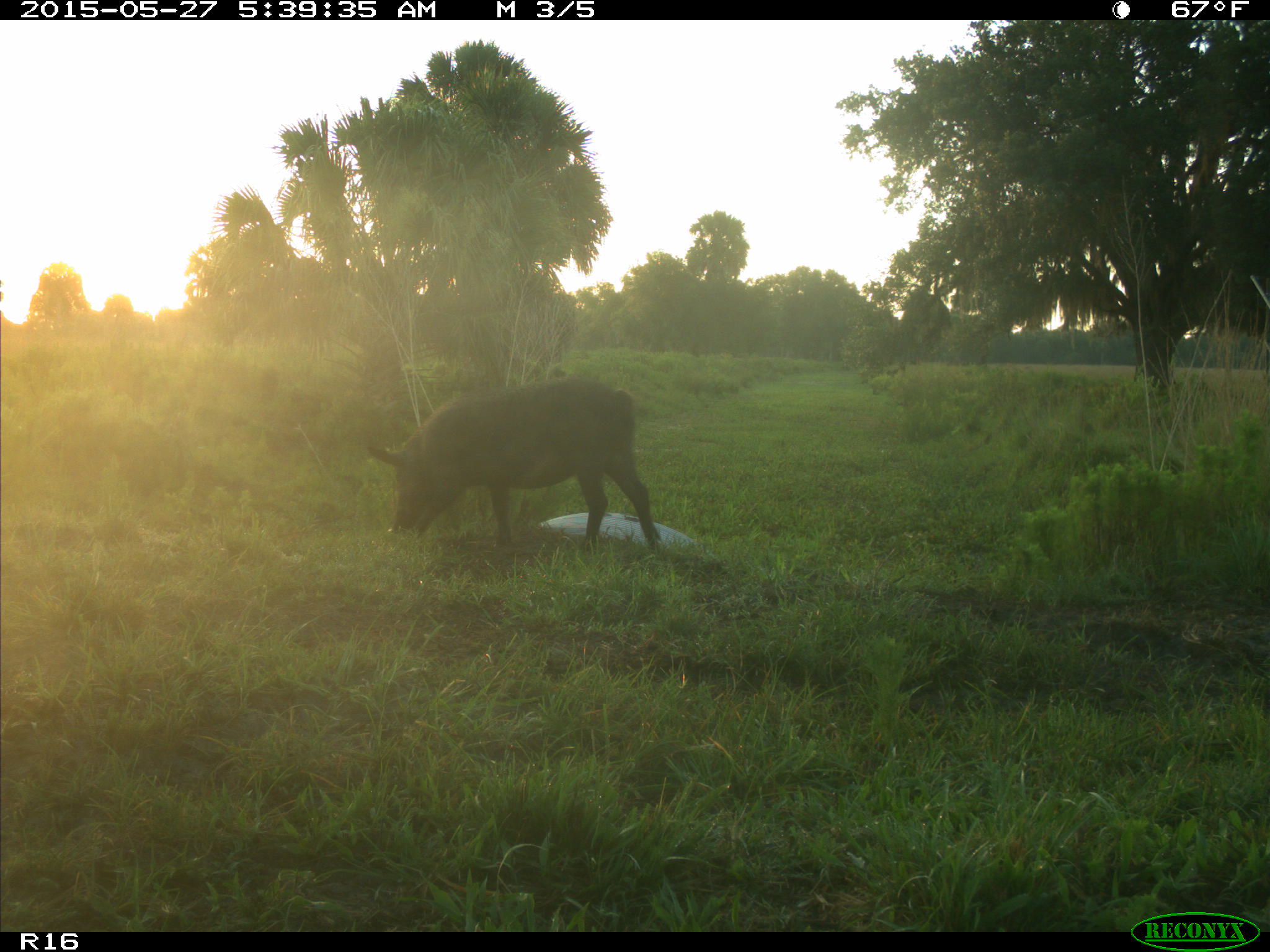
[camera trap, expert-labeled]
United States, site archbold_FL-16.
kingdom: Animalia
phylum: Chordata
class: Mammalia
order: Artiodactyla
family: Suidae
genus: Sus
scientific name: Sus scrofa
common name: wild boar